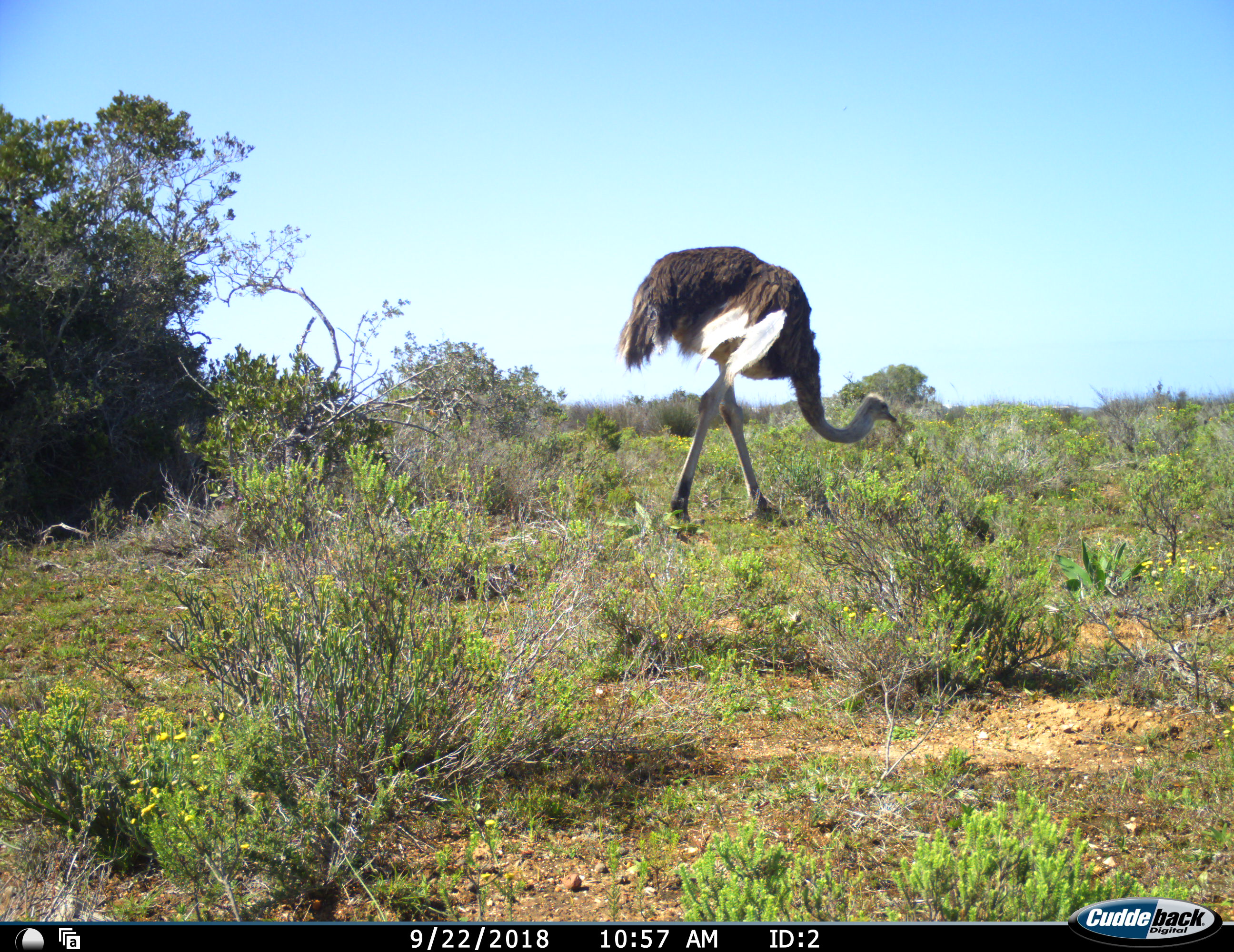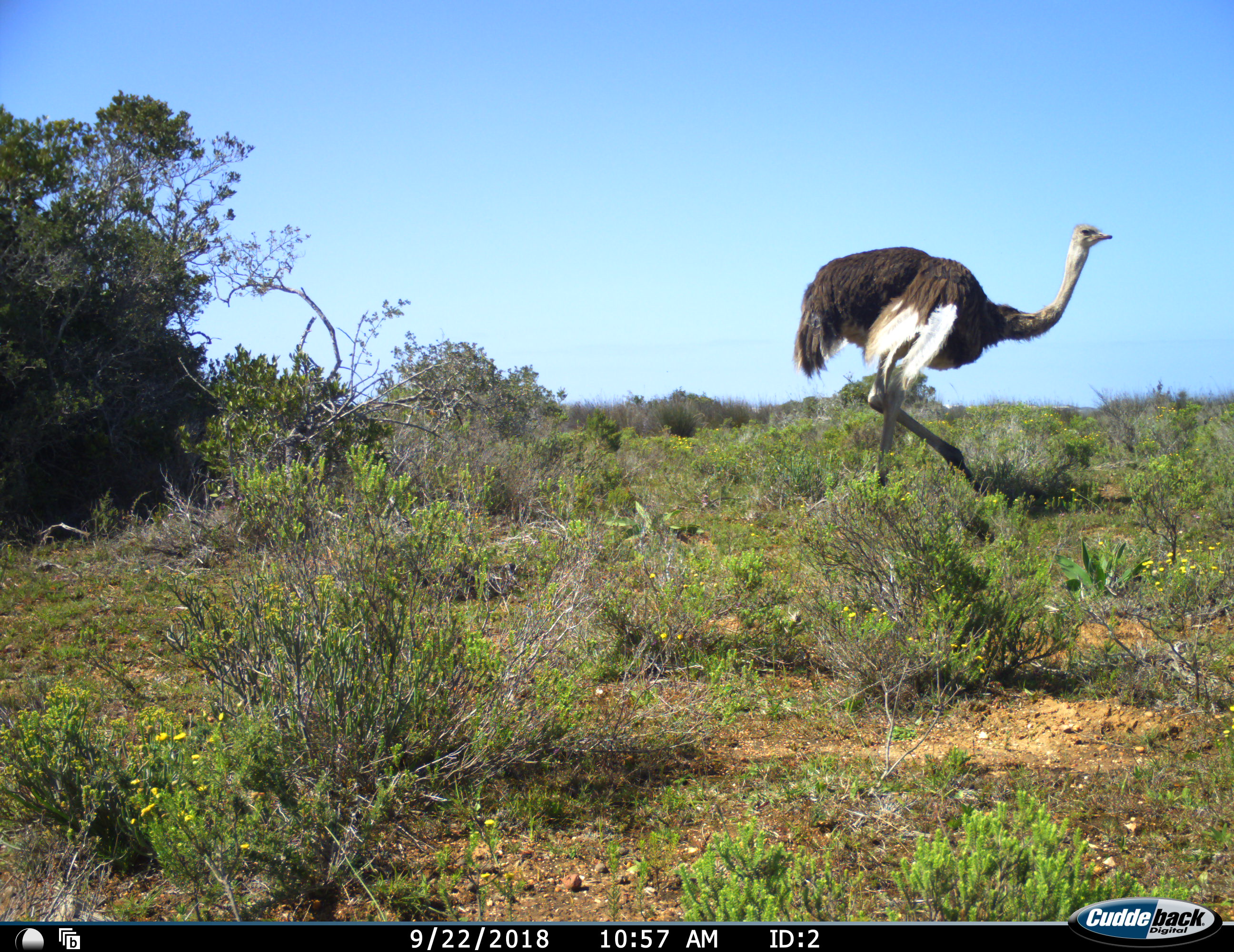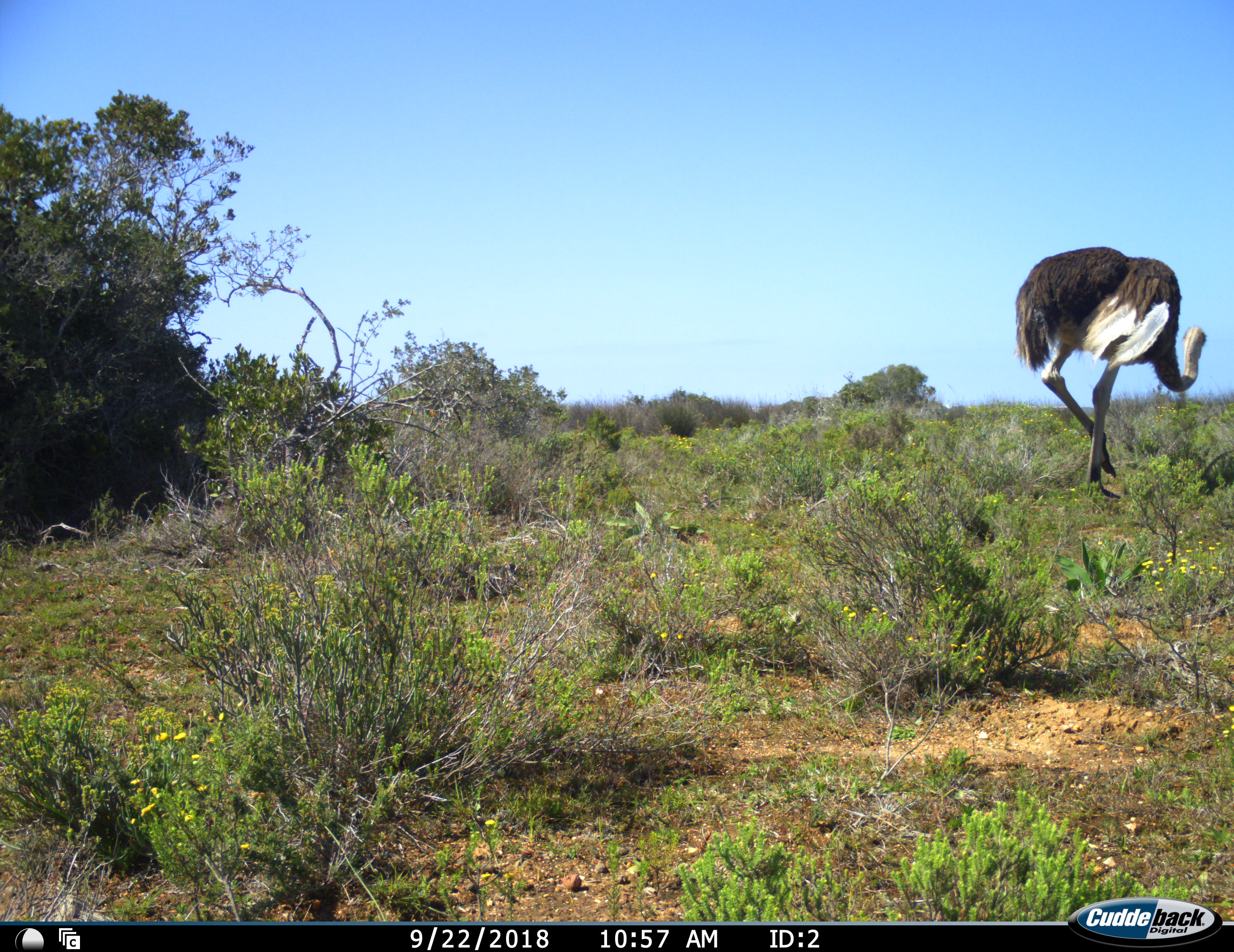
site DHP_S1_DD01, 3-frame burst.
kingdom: Animalia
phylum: Chordata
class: Aves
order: Struthioniformes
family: Struthionidae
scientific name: Struthionidae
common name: ostrich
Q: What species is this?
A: Ostrich (Struthionidae).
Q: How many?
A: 1.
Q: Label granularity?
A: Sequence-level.